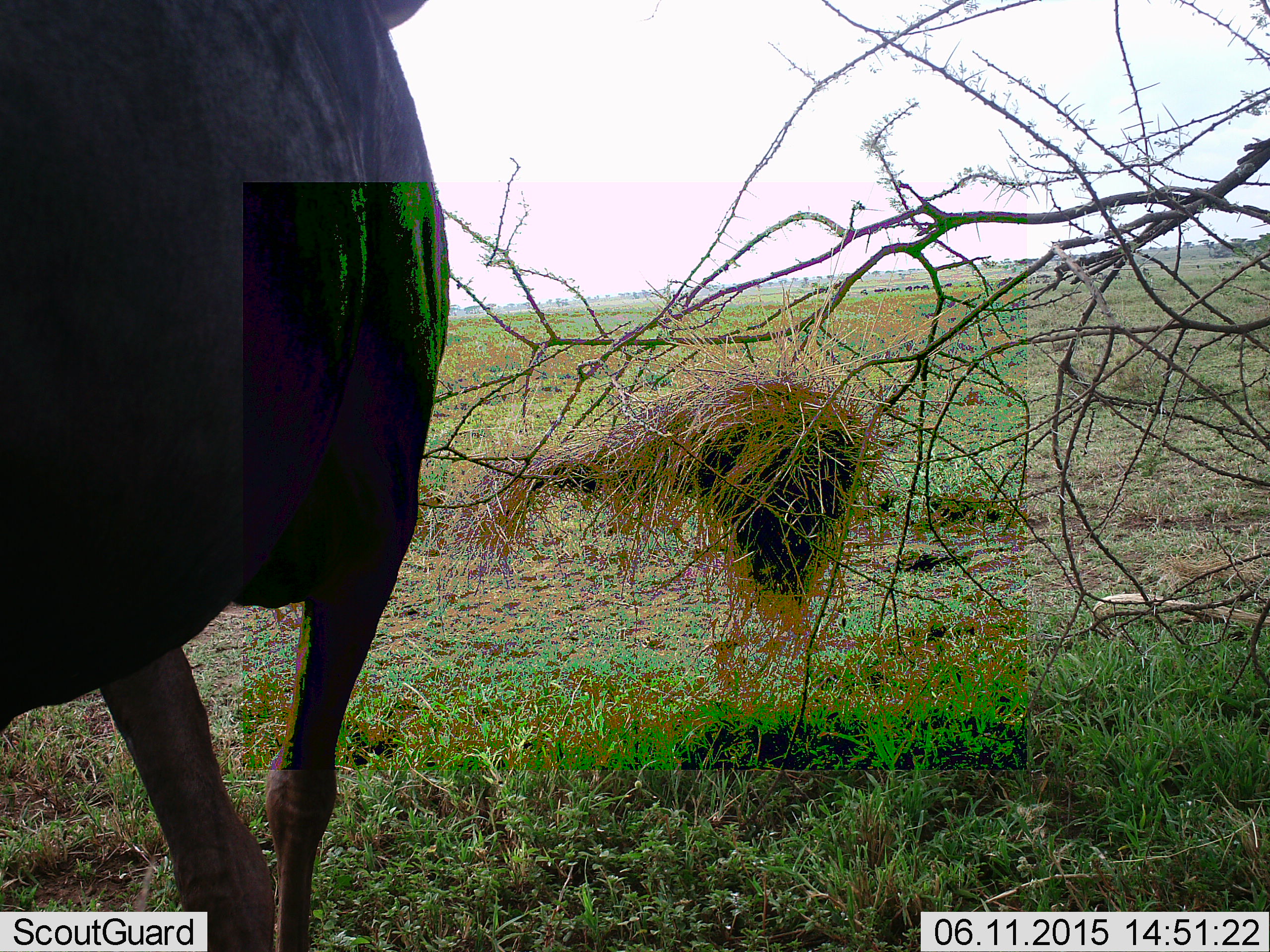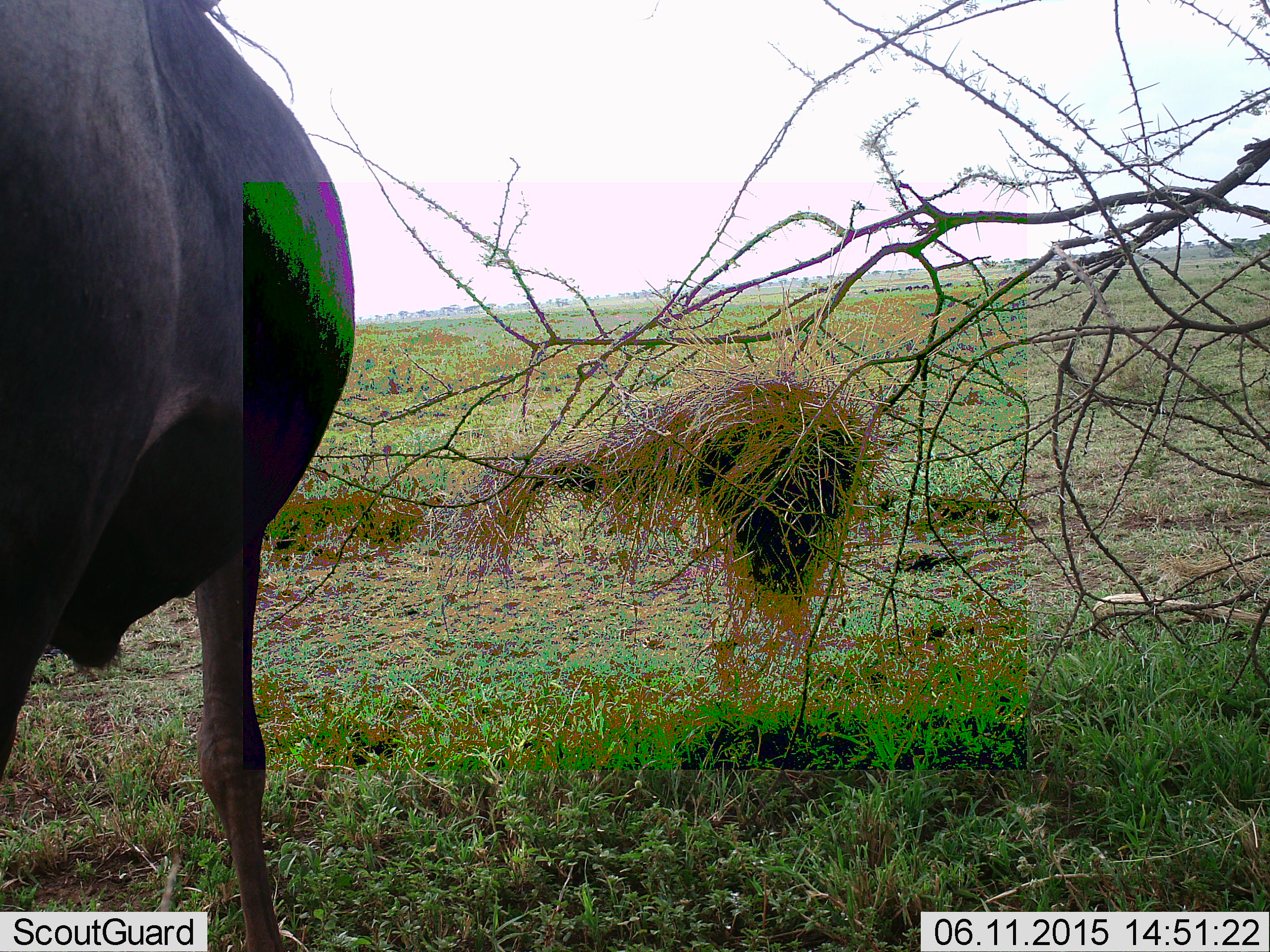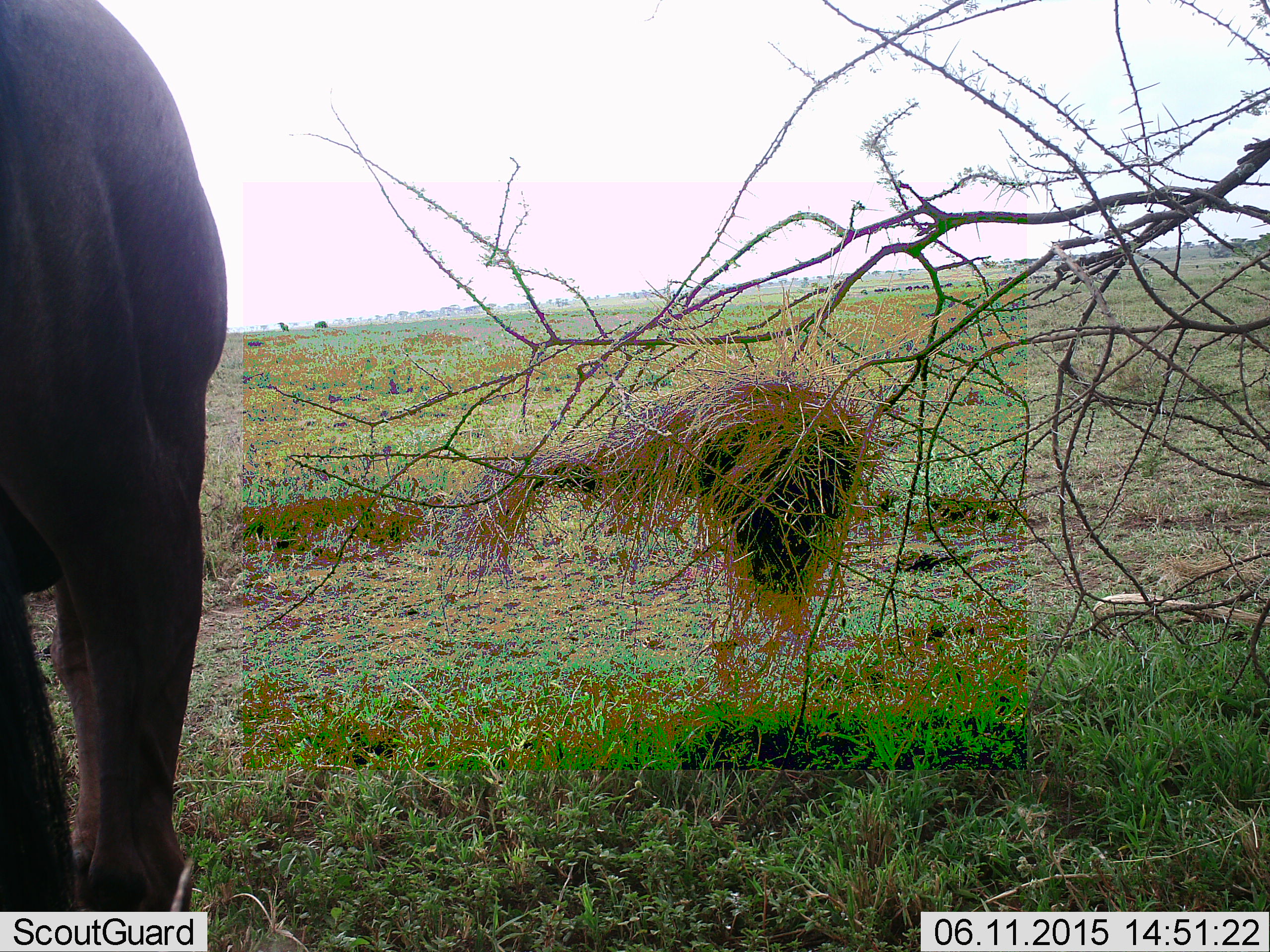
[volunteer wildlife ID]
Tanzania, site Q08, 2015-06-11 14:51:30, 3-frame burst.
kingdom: Animalia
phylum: Chordata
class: Mammalia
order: Artiodactyla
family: Bovidae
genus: Connochaetes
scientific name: Connochaetes taurinus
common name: blue wildebeest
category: wildebeest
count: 1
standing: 50%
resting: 0%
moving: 40%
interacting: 0%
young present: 0%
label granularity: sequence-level